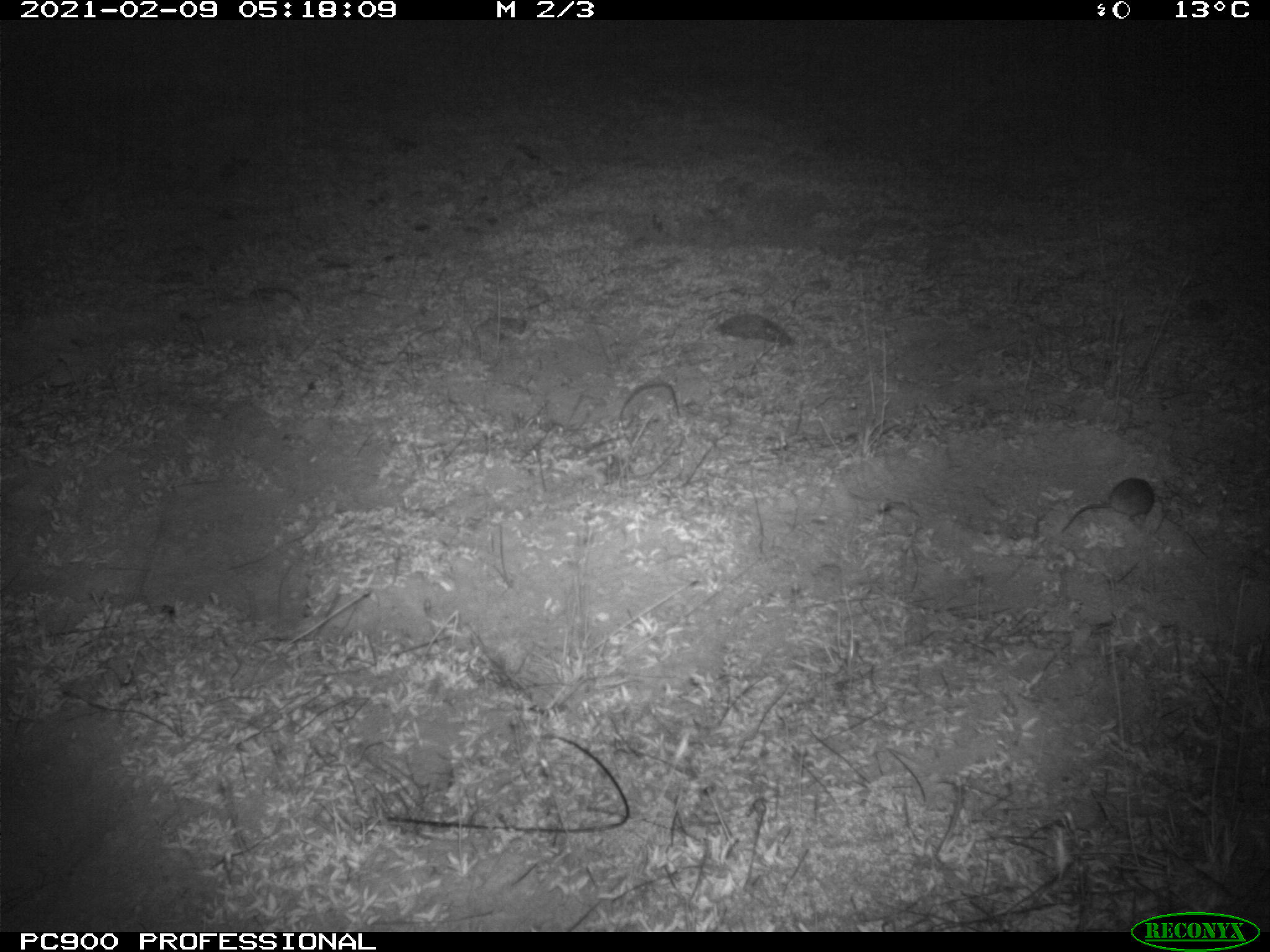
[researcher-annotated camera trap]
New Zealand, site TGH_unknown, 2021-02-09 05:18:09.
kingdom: Animalia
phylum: Chordata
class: Mammalia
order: Rodentia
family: Muridae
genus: Mus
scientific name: Mus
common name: mouse